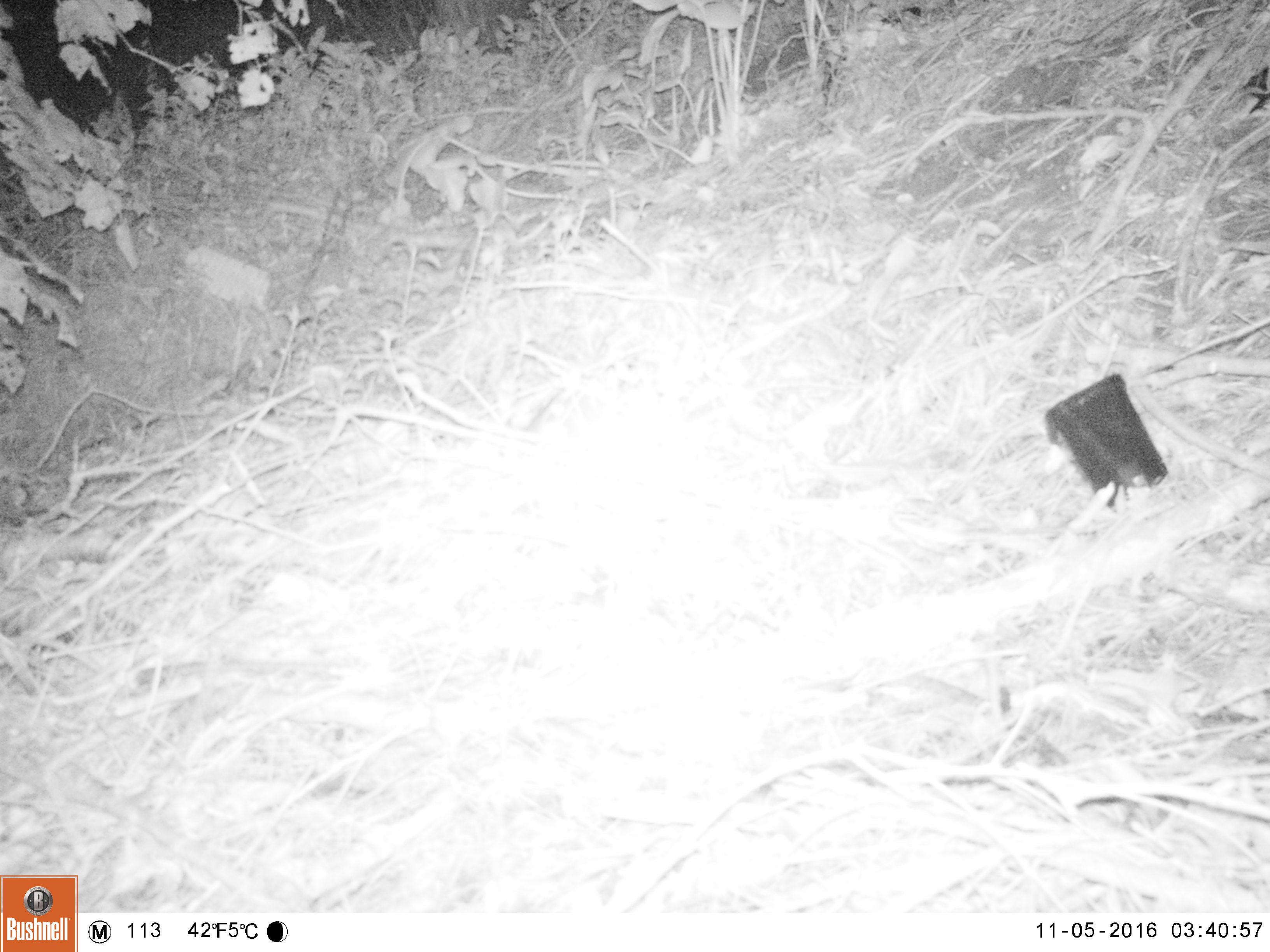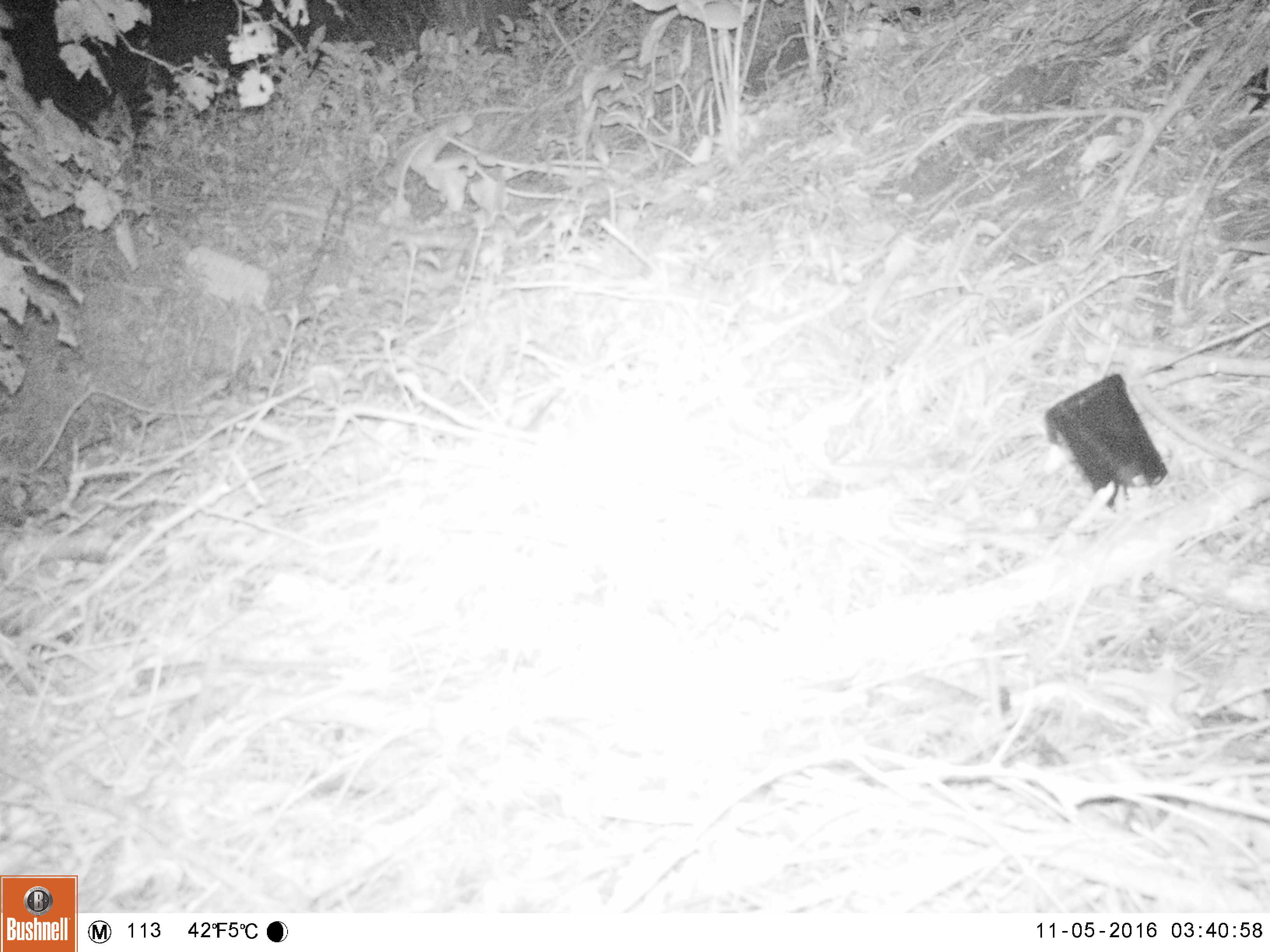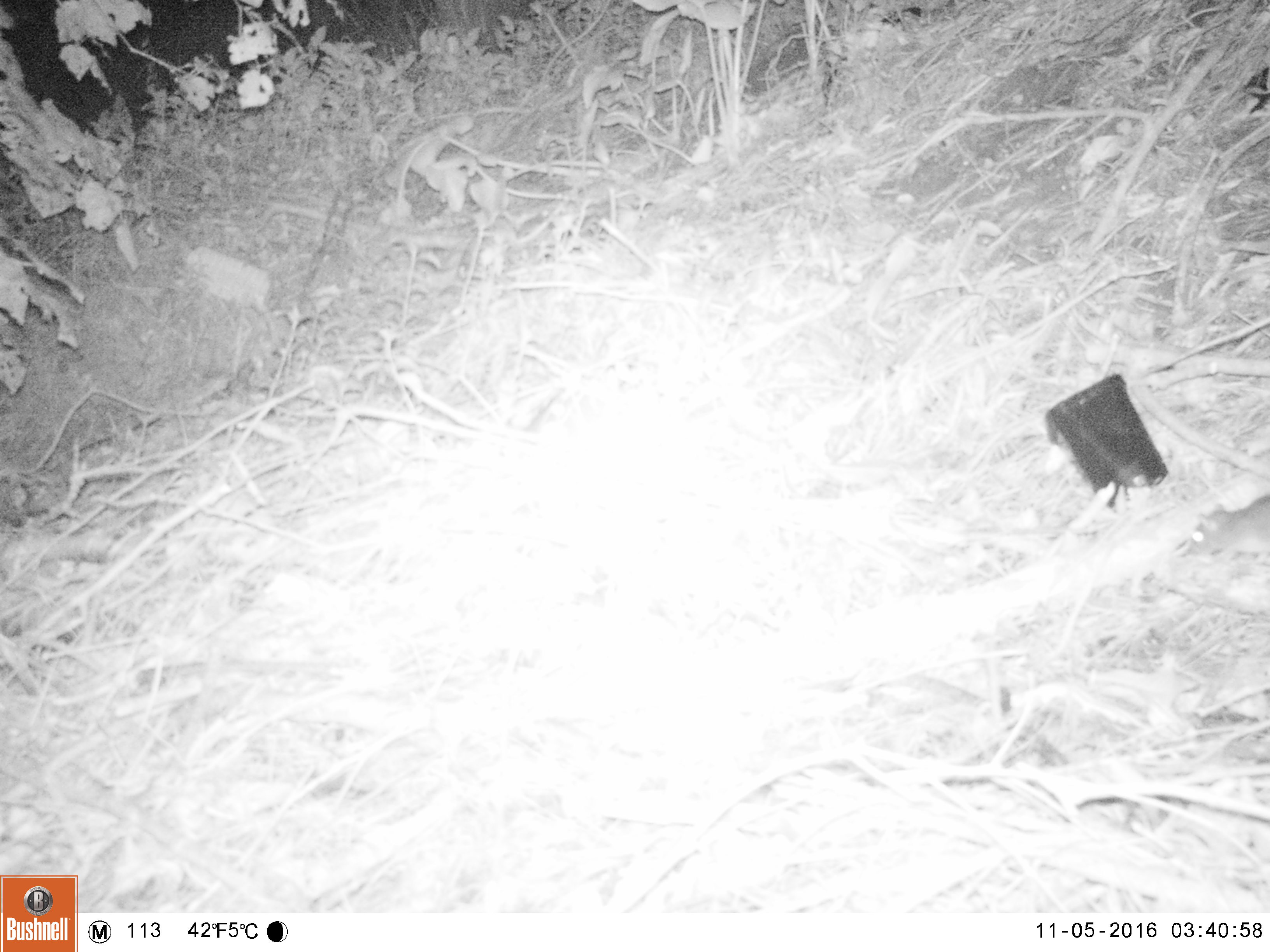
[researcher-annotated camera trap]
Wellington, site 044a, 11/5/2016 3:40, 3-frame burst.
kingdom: Animalia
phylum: Chordata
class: Mammalia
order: Rodentia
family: Muridae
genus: Mus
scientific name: Mus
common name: mouse